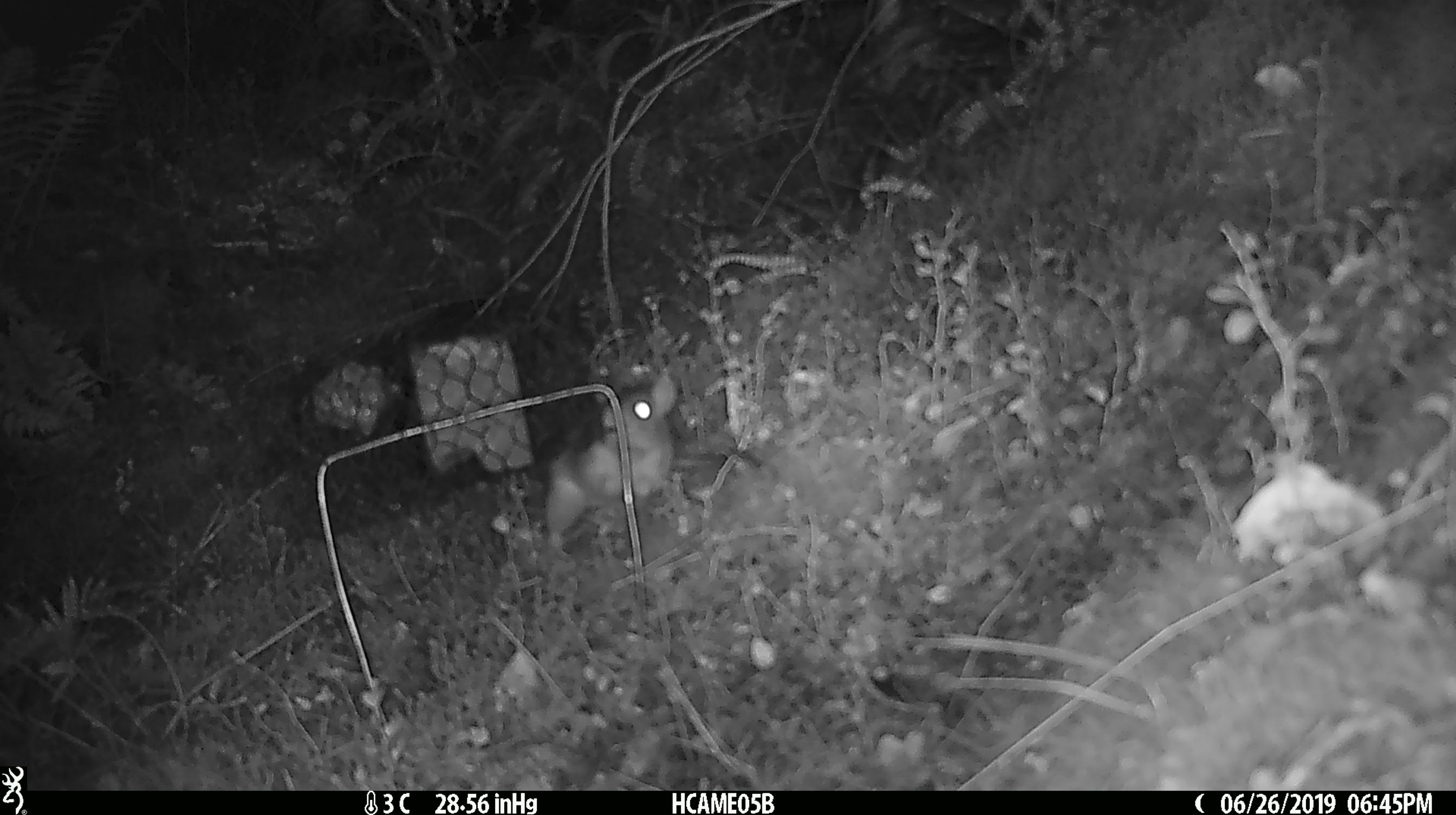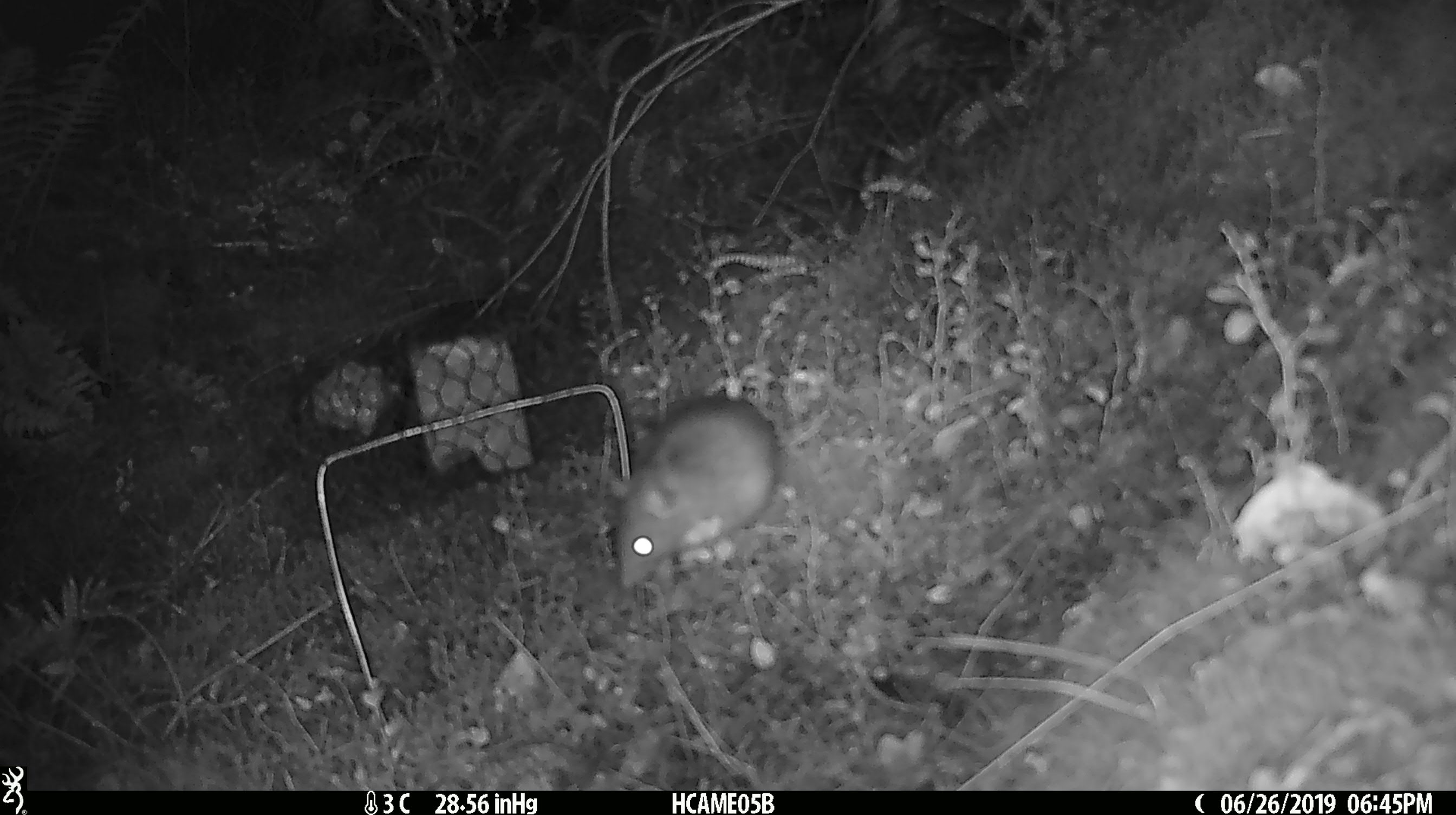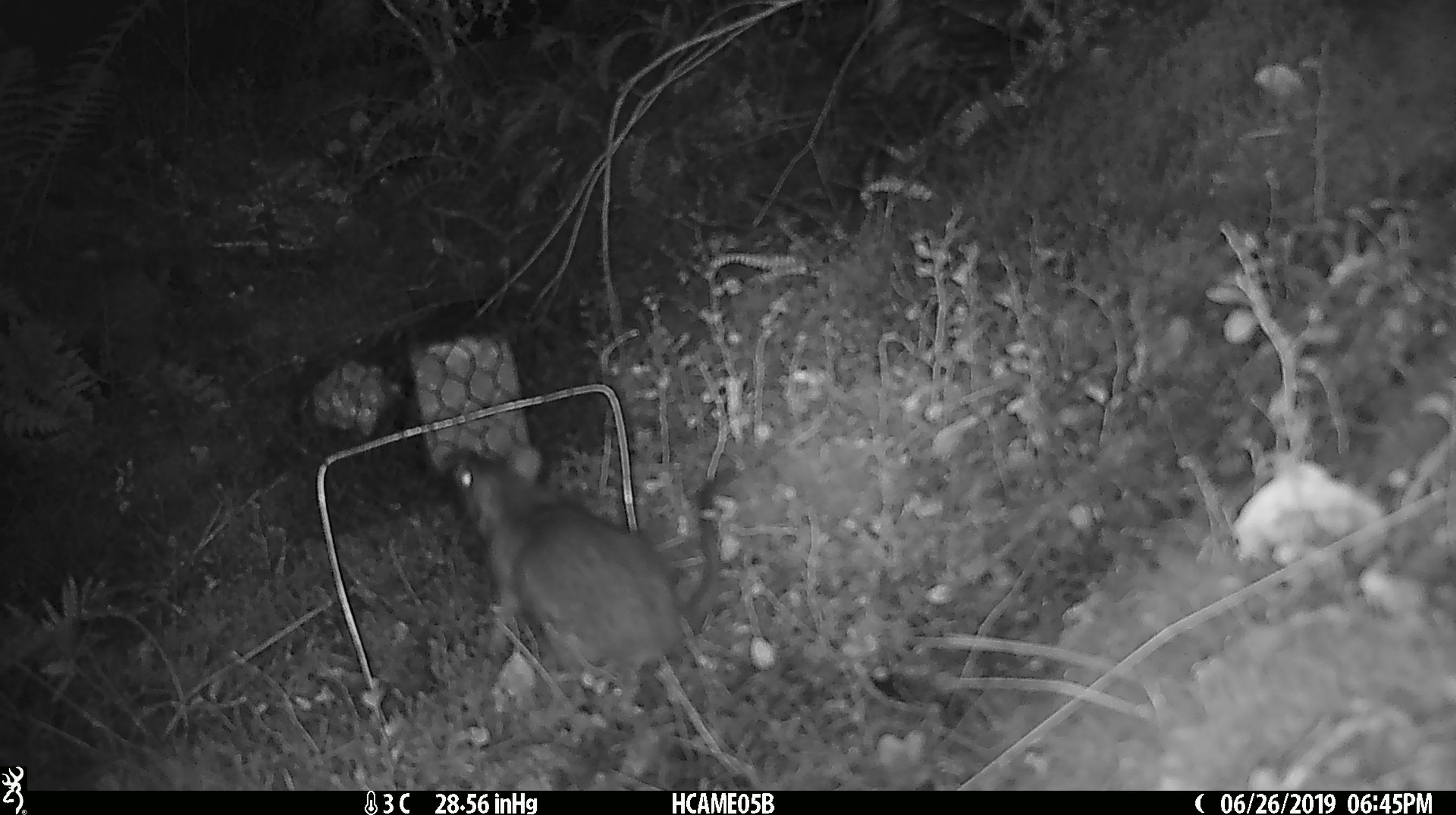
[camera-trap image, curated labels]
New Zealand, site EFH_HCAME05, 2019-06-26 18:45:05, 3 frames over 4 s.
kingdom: Animalia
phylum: Chordata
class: Mammalia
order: Rodentia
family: Muridae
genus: Rattus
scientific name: Rattus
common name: rat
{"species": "rat (Rattus)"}